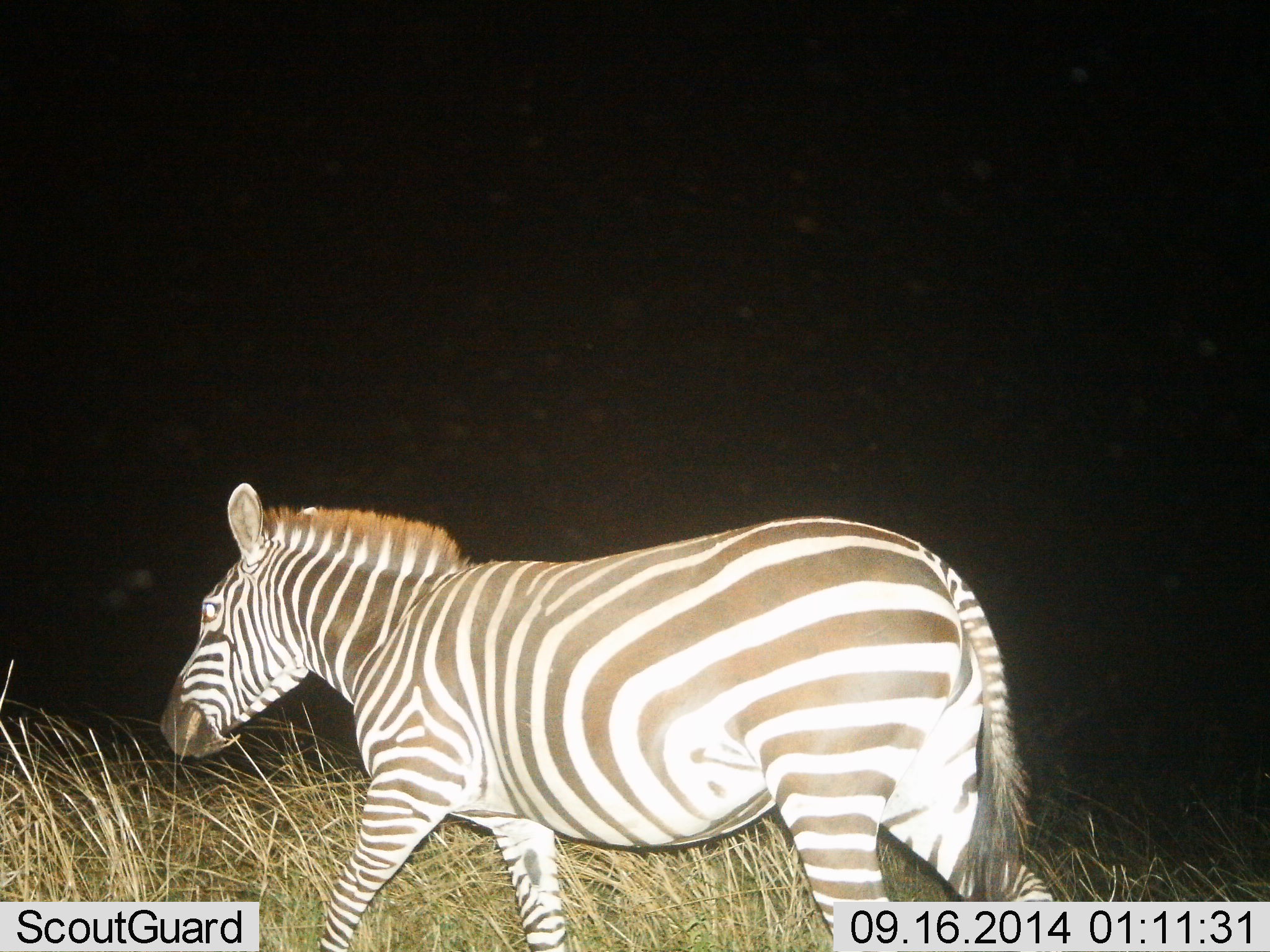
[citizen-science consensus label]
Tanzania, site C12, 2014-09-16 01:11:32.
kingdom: Animalia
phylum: Chordata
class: Mammalia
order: Perissodactyla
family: Equidae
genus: Equus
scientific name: Equus quagga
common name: plains zebra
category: zebra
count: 1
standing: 10%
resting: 0%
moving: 90%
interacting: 0%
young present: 0%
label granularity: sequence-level